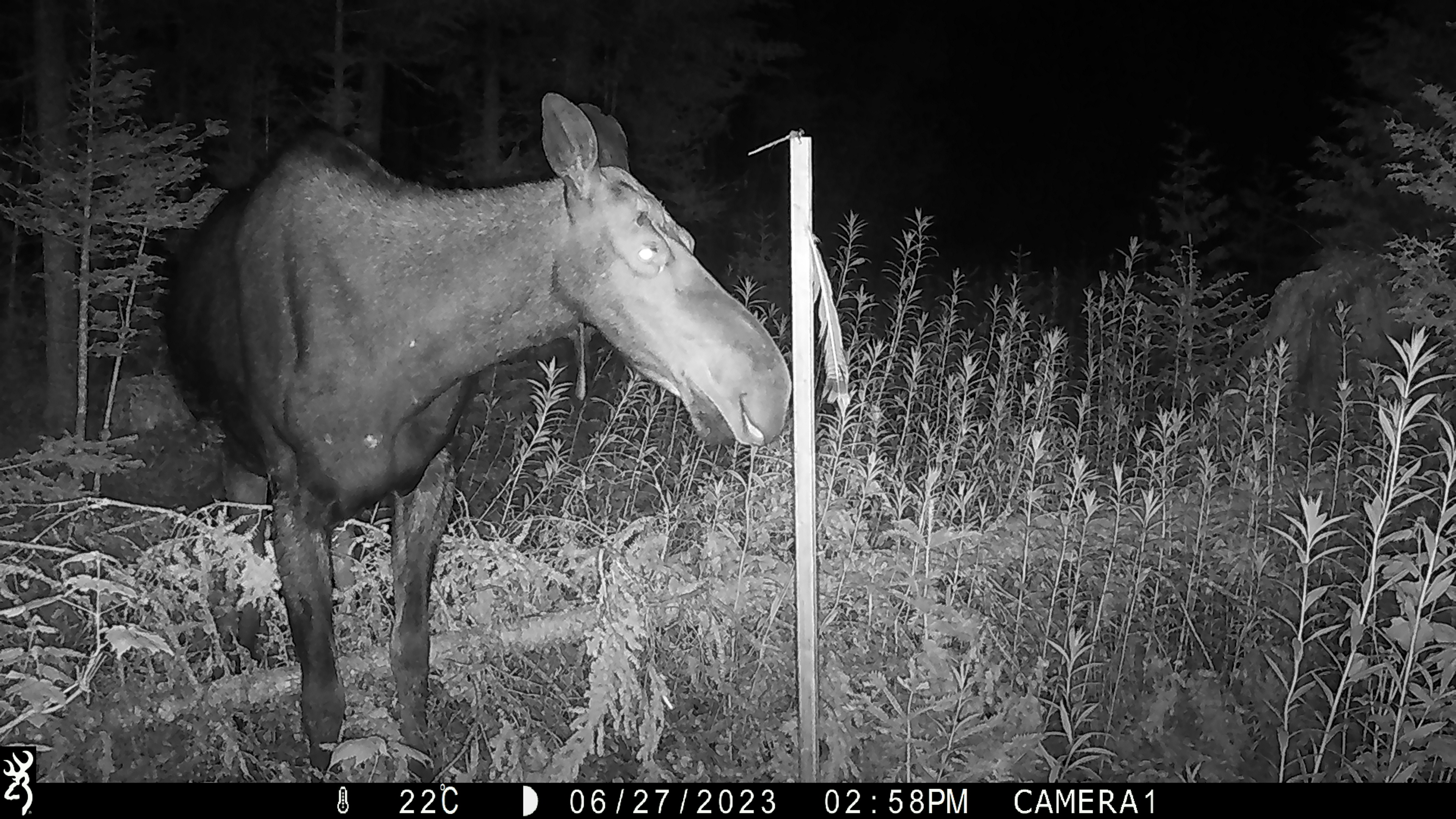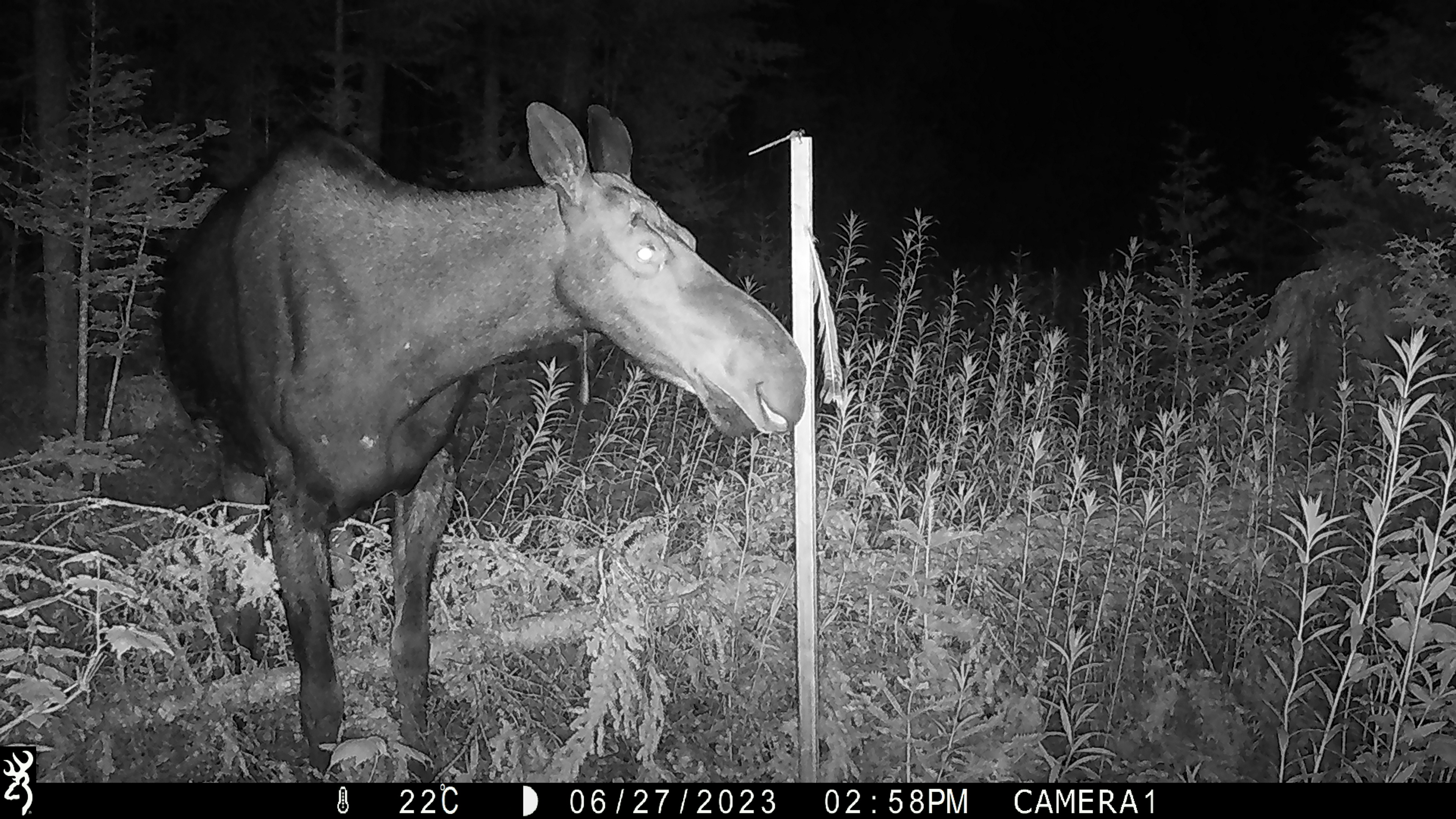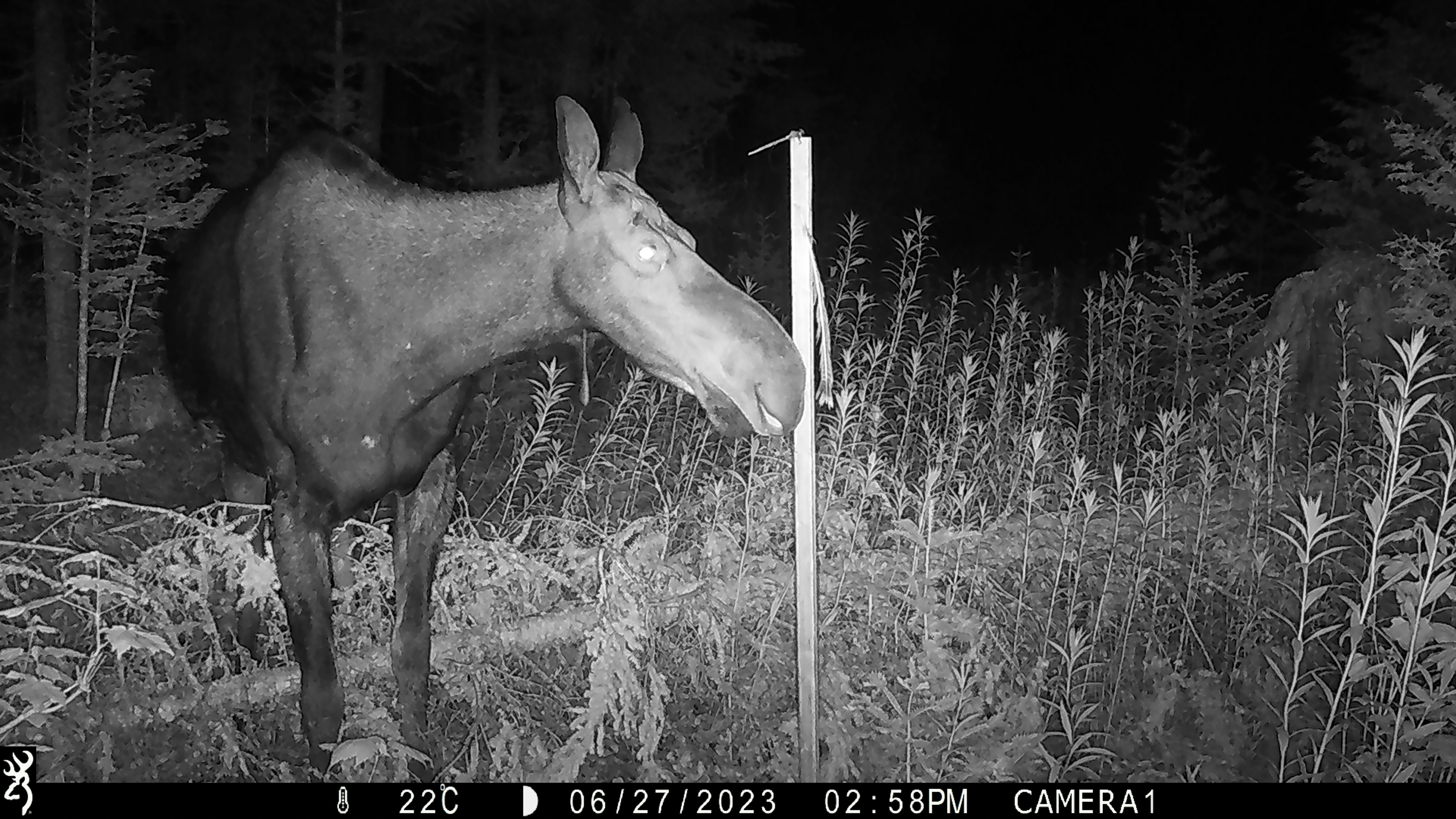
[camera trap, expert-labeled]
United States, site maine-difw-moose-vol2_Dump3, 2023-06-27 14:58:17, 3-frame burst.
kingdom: Animalia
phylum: Chordata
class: Mammalia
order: Artiodactyla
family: Cervidae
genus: Alces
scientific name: Alces alces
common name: moose